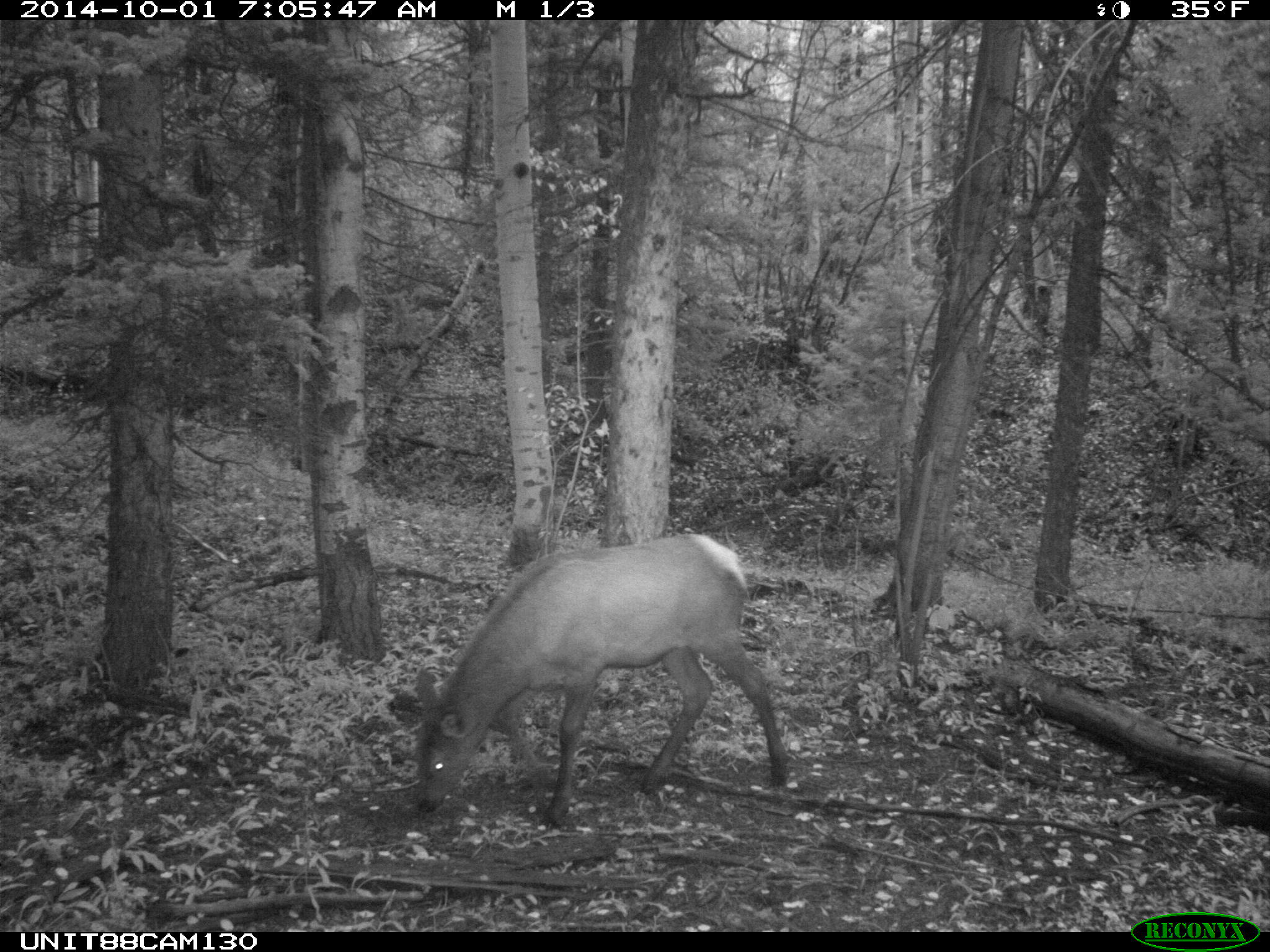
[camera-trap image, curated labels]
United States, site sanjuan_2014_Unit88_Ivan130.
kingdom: Animalia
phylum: Chordata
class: Mammalia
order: Artiodactyla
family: Cervidae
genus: Cervus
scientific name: Cervus elaphus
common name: red deer